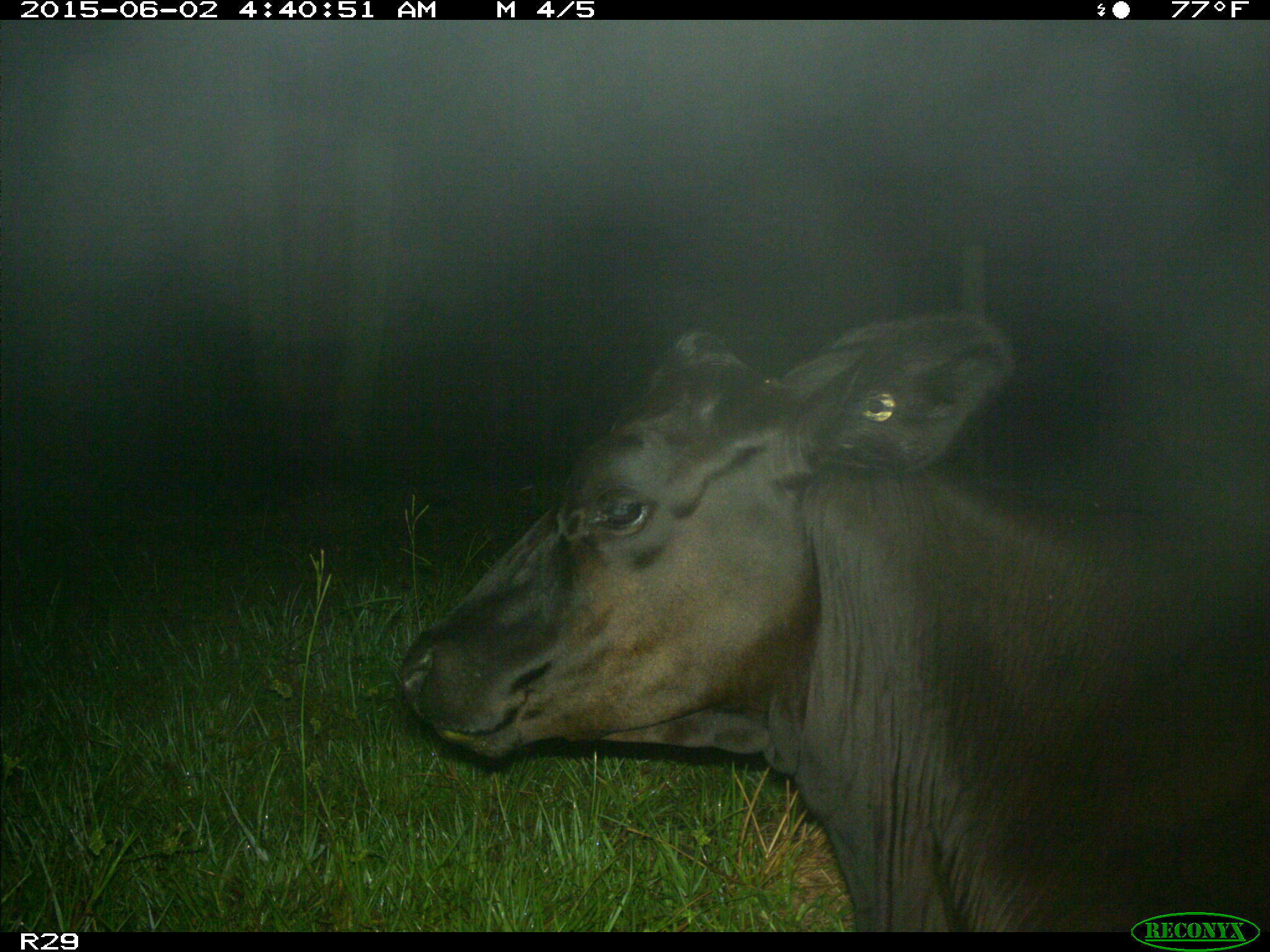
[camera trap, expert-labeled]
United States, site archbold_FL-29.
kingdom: Animalia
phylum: Chordata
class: Mammalia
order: Artiodactyla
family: Bovidae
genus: Bos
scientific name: Bos taurus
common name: domestic cow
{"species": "Bos taurus (domestic cow)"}